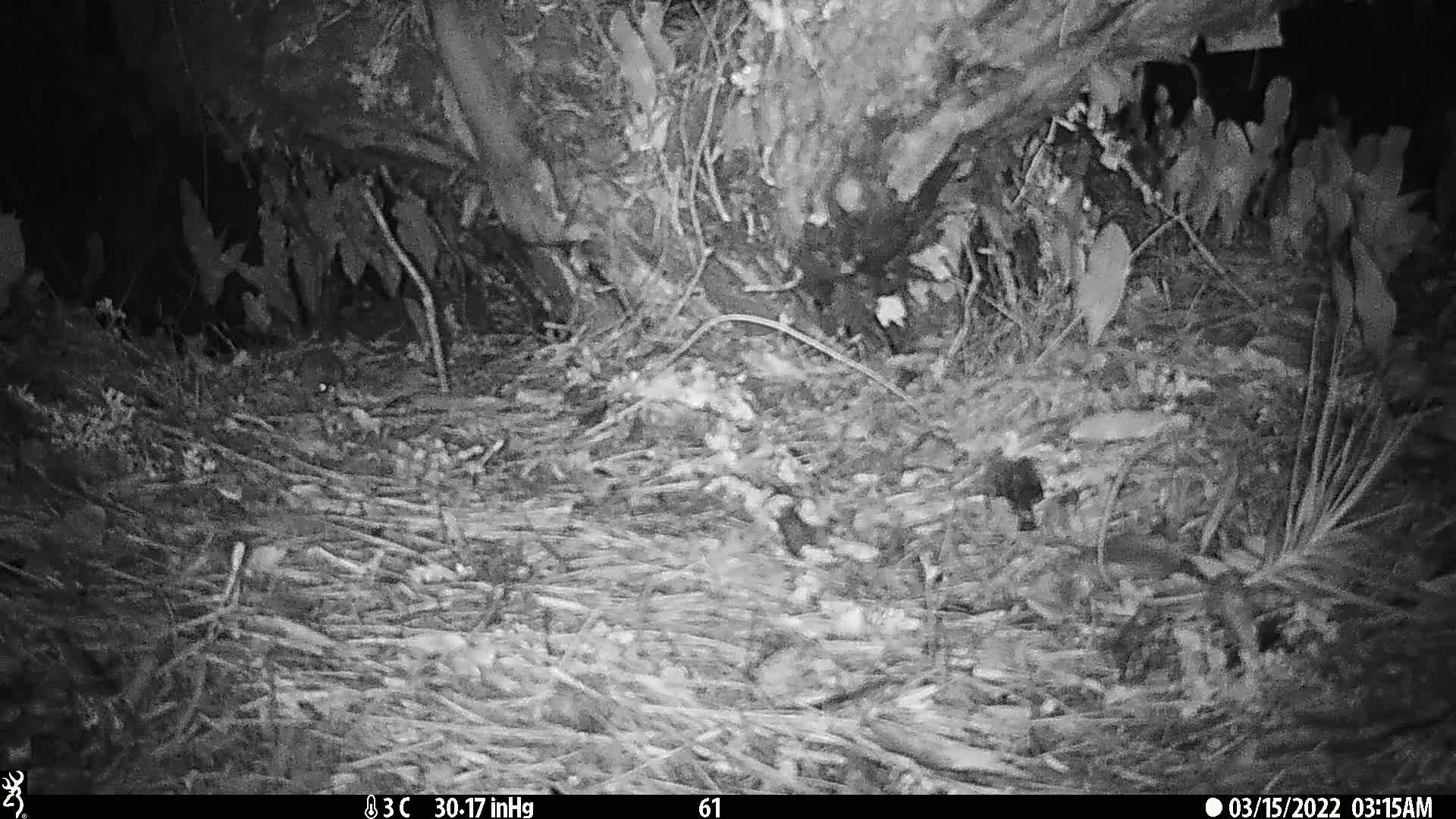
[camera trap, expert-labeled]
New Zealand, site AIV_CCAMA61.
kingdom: Animalia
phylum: Chordata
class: Mammalia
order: Rodentia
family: Muridae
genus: Mus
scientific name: Mus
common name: mouse